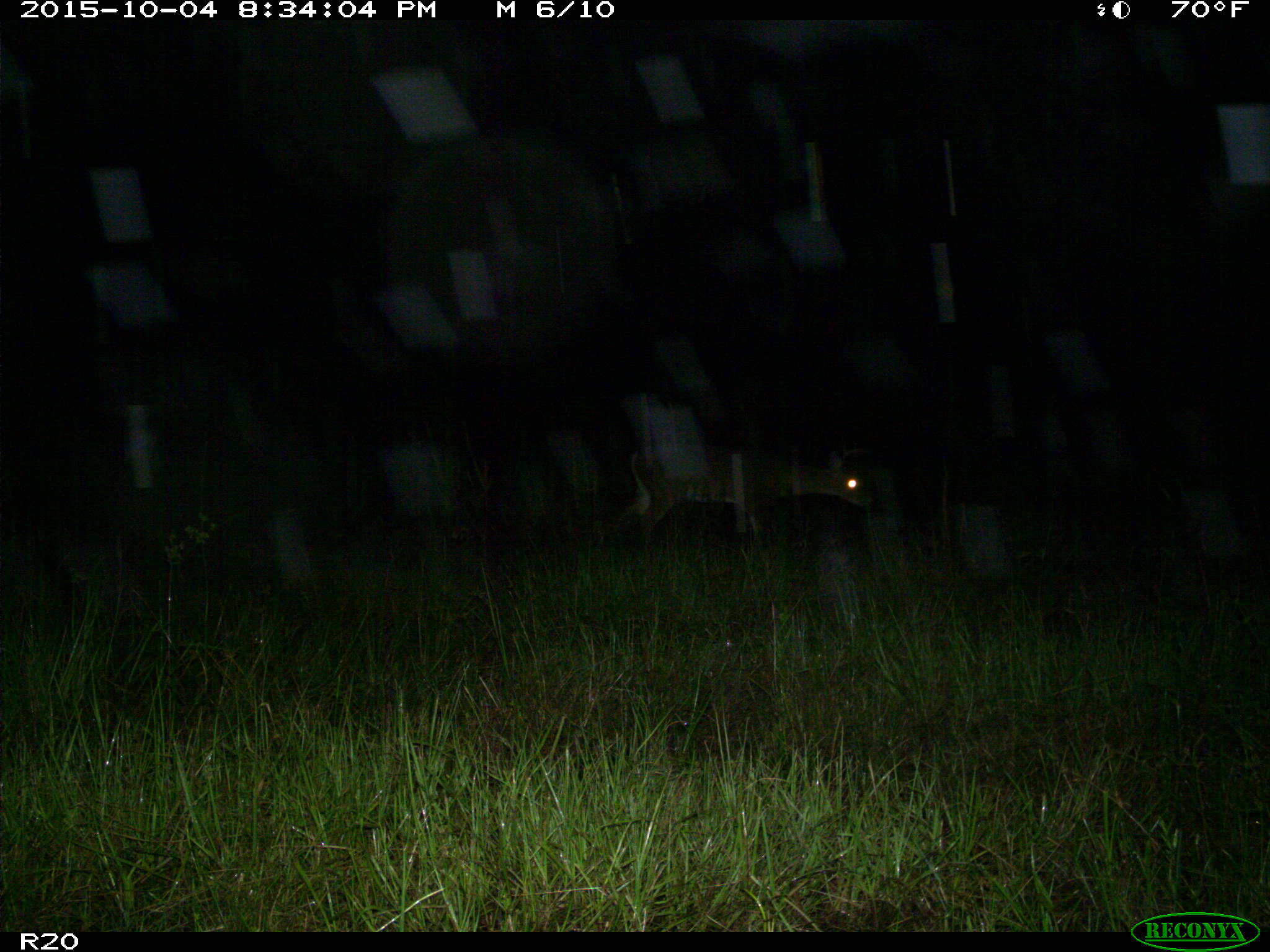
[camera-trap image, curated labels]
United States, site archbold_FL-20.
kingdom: Animalia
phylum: Chordata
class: Mammalia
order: Artiodactyla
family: Cervidae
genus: Odocoileus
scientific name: Odocoileus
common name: deer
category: unidentified deer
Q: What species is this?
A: Unidentified deer (deer) (Odocoileus).